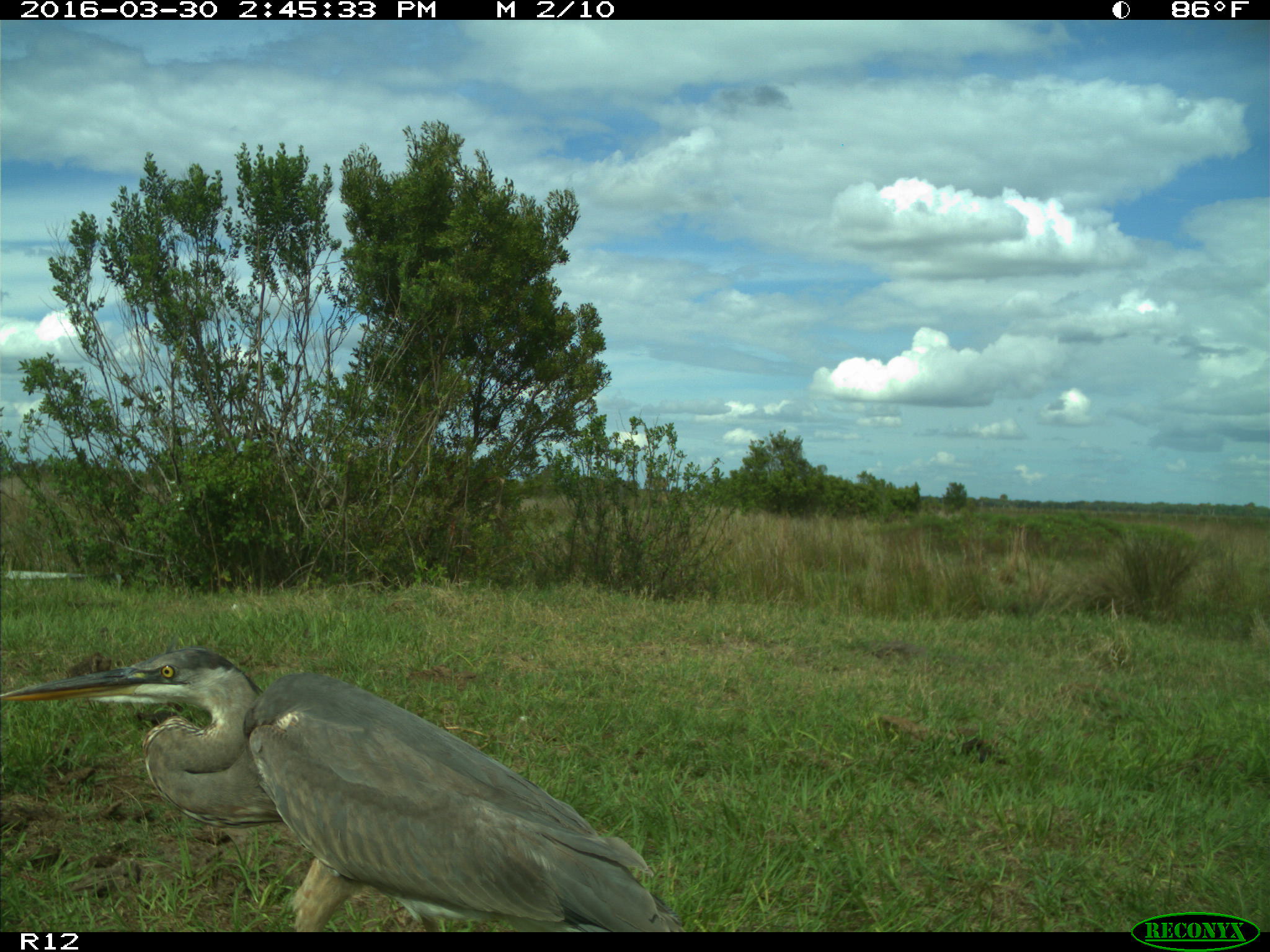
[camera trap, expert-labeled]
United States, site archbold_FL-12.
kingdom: Animalia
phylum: Chordata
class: Aves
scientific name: Aves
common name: birds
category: unidentified bird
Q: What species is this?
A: Unidentified bird (birds) (Aves).